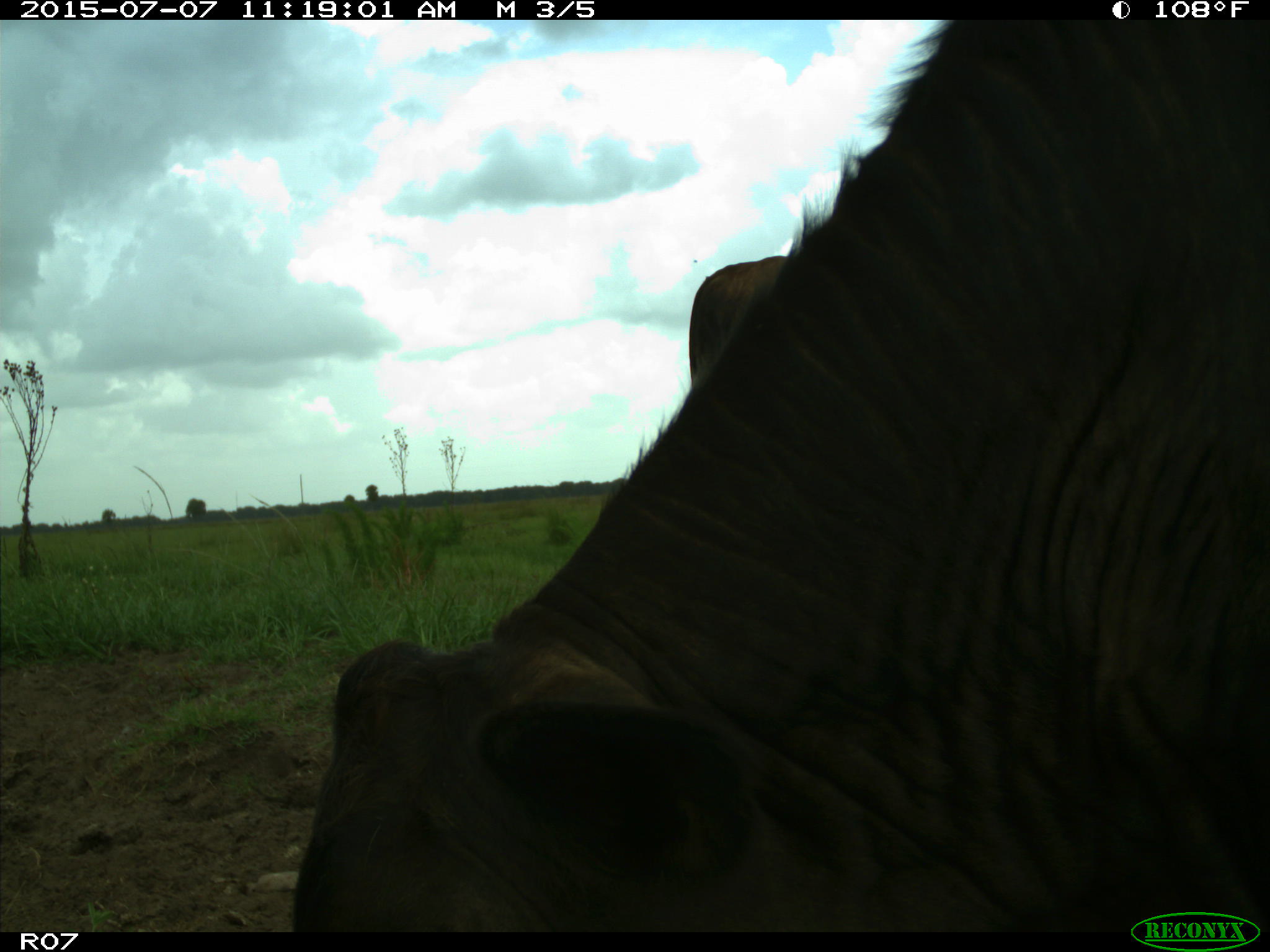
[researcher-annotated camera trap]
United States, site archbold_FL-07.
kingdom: Animalia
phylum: Chordata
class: Mammalia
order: Artiodactyla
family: Bovidae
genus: Bos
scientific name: Bos taurus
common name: domestic cow